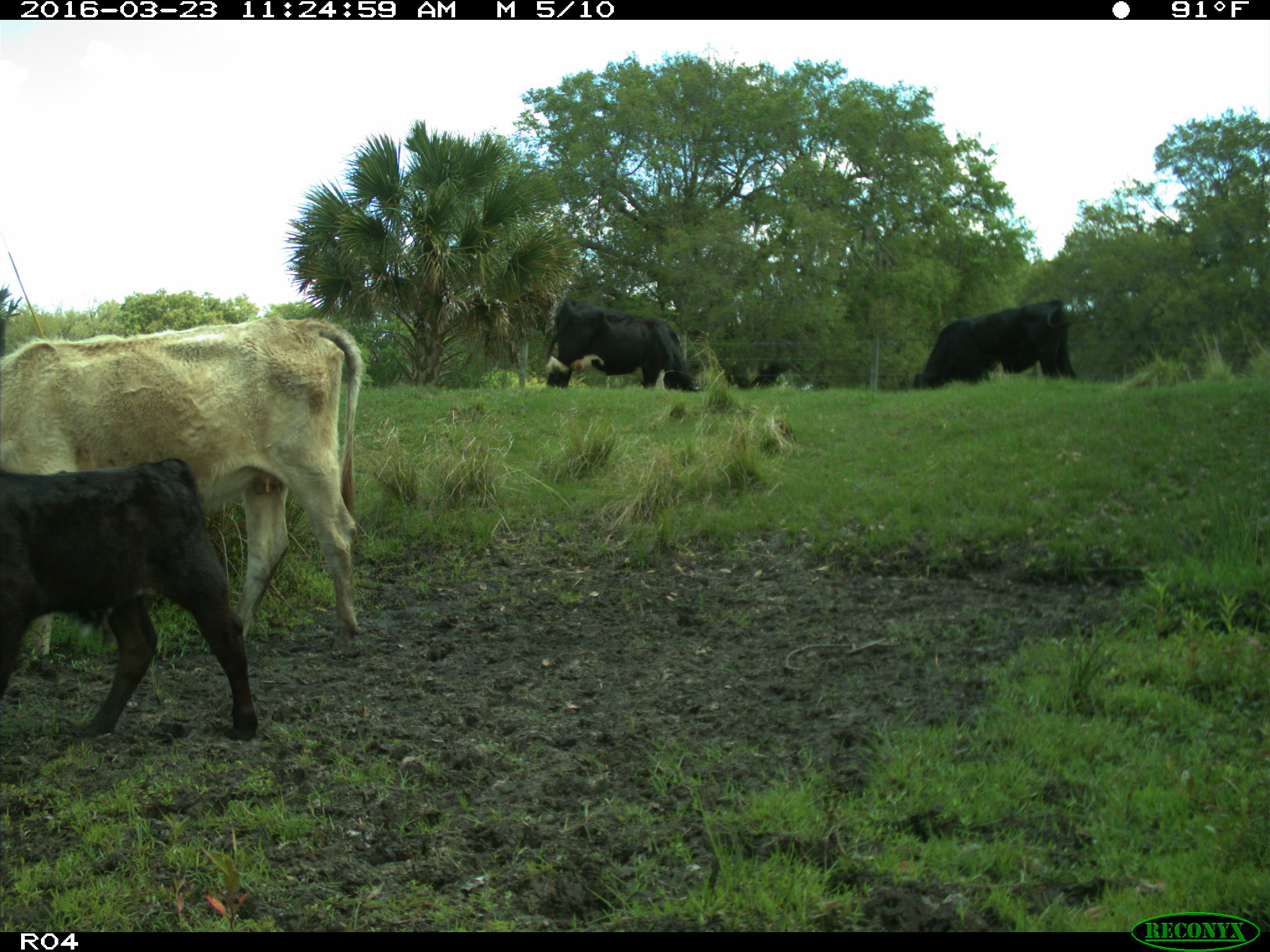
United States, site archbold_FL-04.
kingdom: Animalia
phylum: Chordata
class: Mammalia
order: Artiodactyla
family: Bovidae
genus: Bos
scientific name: Bos taurus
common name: domestic cow